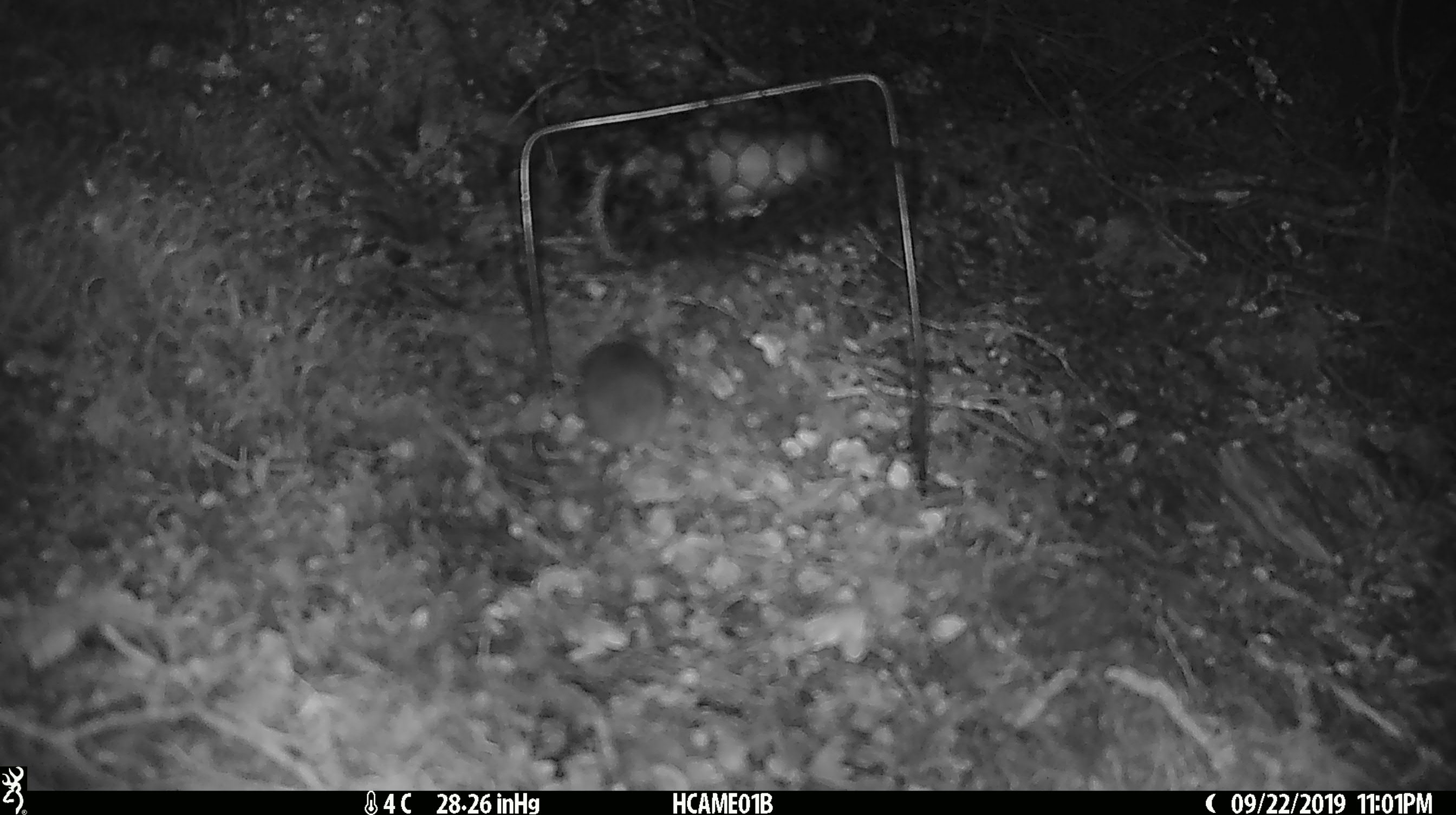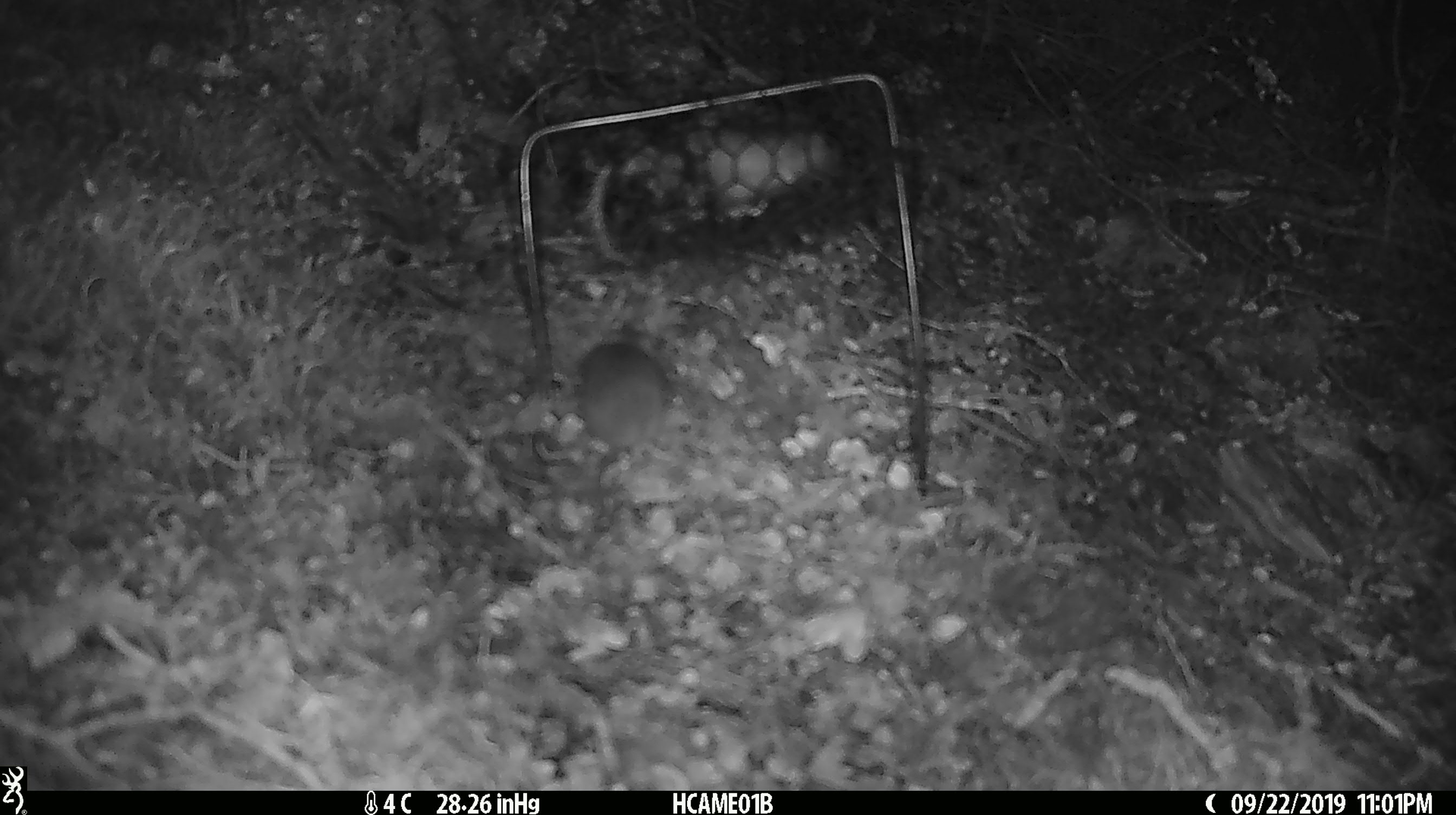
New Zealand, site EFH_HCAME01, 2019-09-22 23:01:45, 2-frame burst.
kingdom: Animalia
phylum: Chordata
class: Mammalia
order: Rodentia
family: Muridae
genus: Mus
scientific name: Mus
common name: mouse